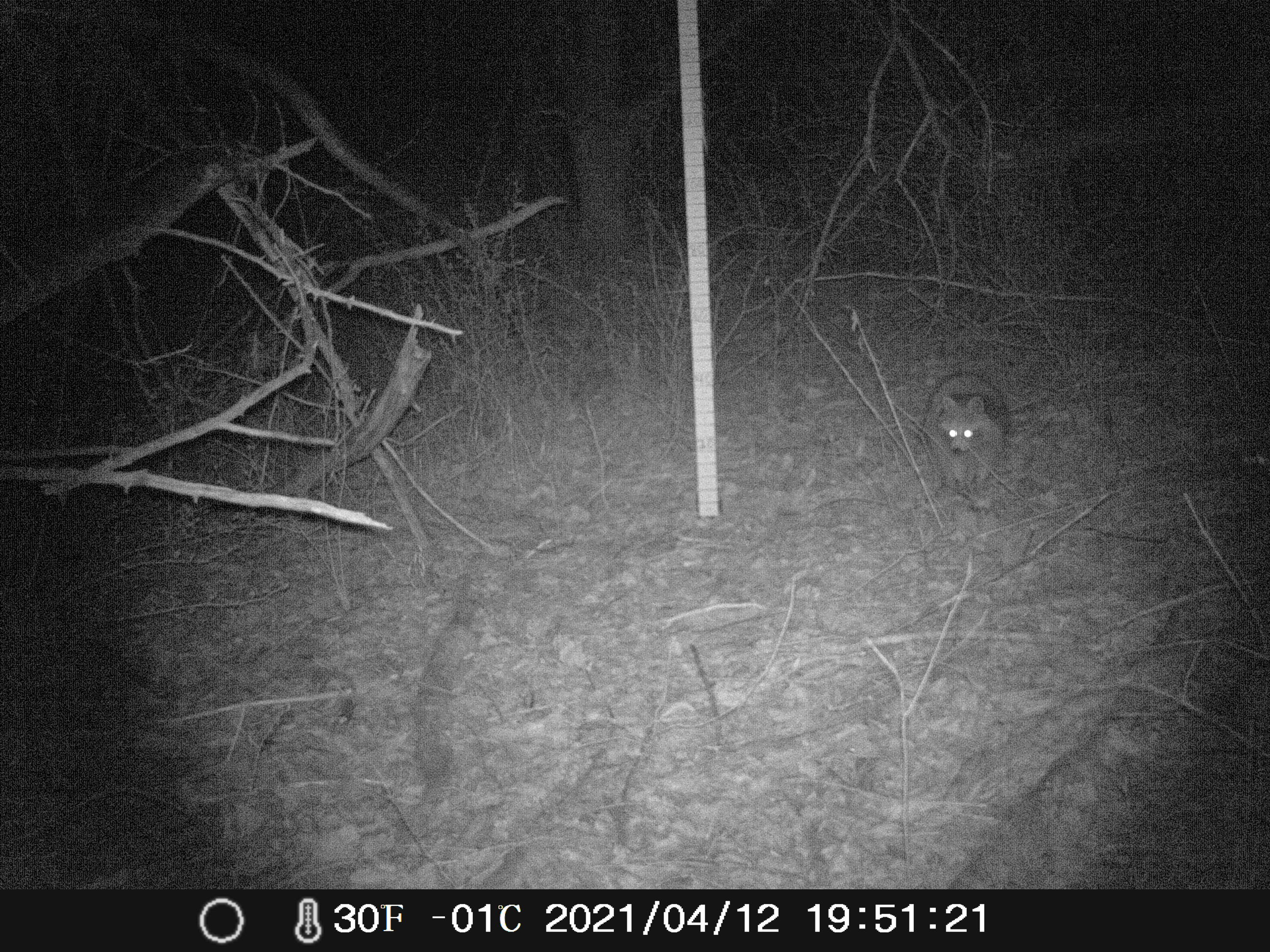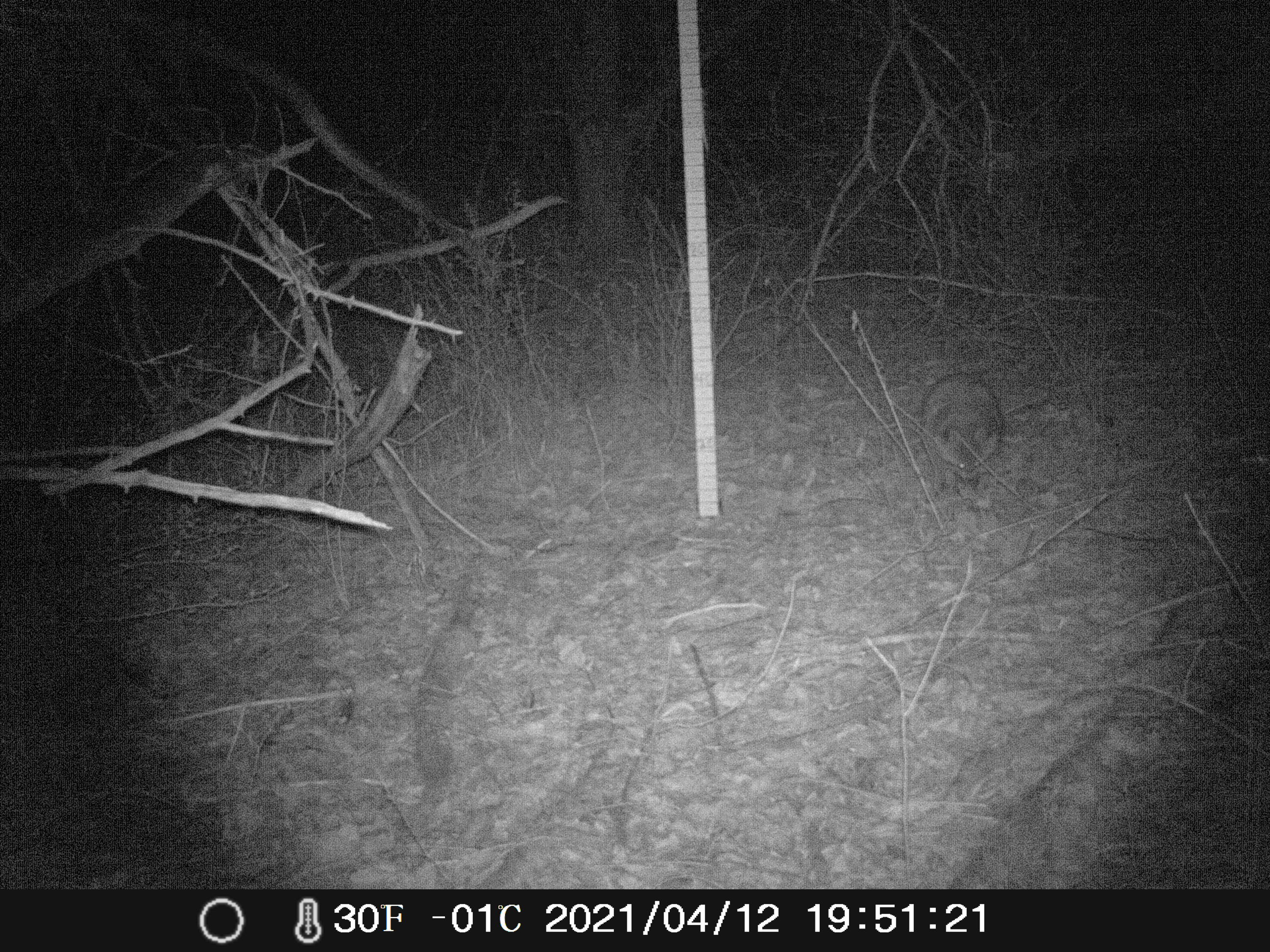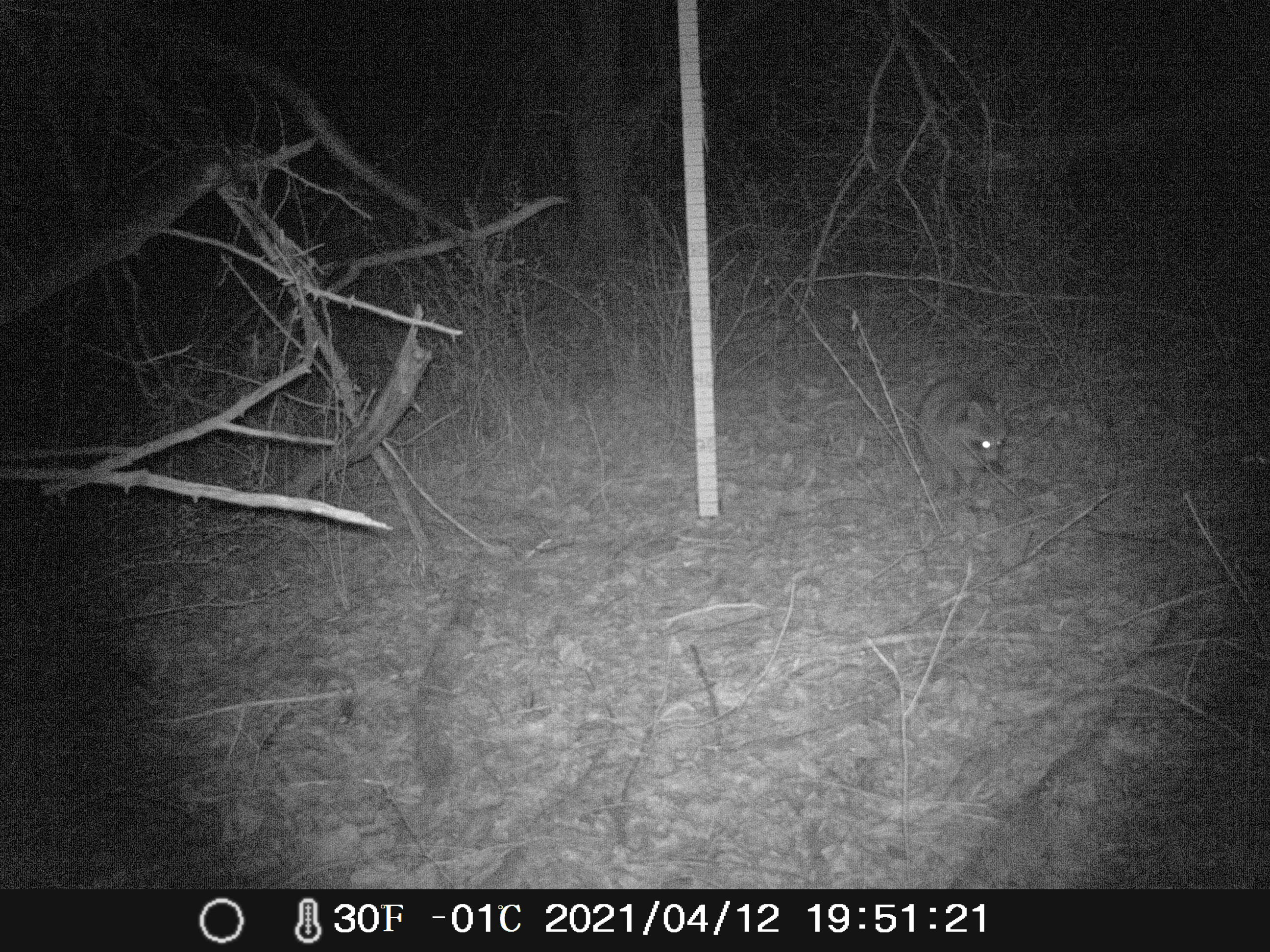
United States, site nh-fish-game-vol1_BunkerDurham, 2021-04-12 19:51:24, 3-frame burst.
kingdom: Animalia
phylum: Chordata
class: Mammalia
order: Carnivora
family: Procyonidae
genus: Procyon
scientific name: Procyon lotor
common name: raccoon